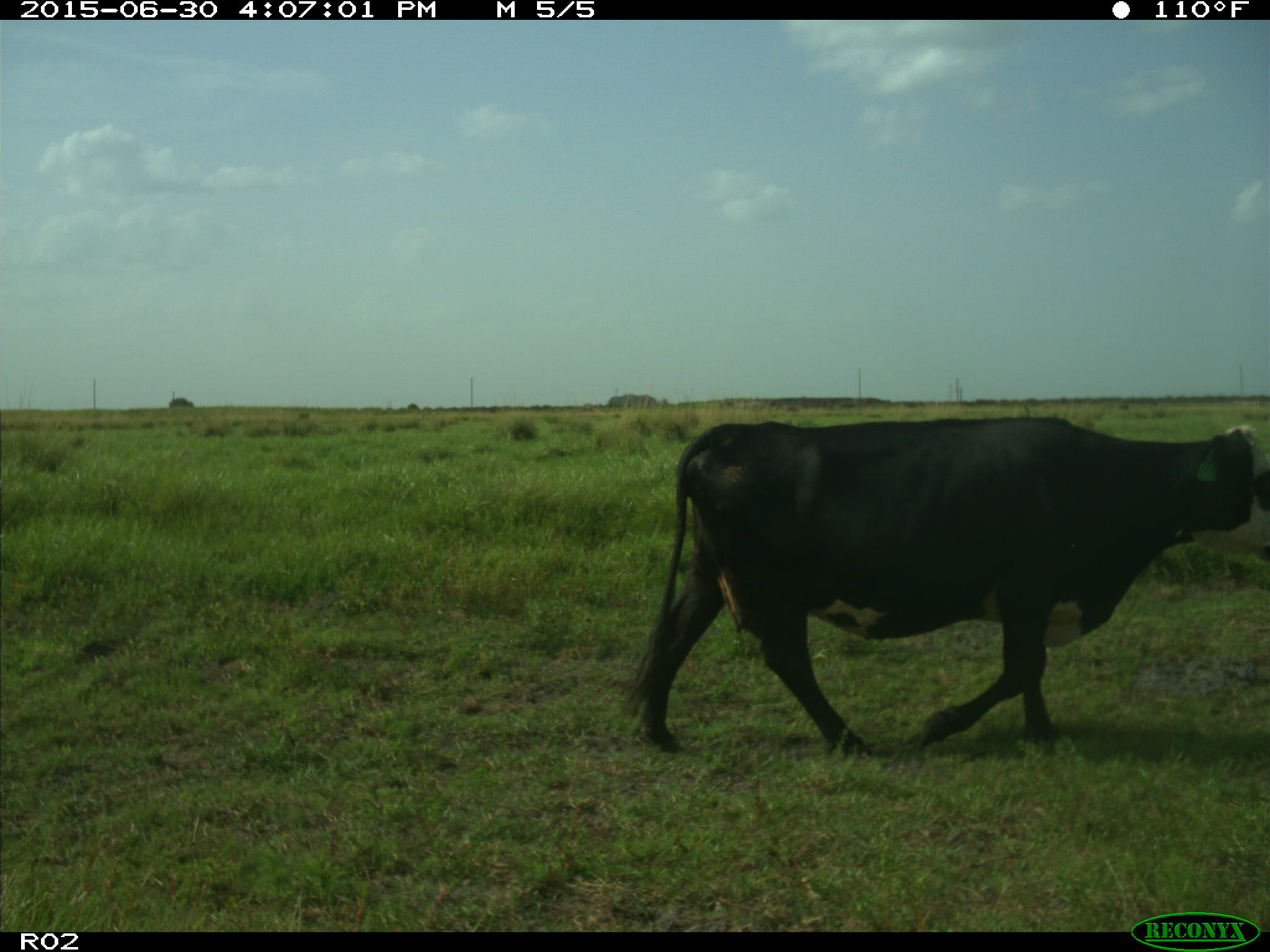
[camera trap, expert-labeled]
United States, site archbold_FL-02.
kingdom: Animalia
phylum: Chordata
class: Mammalia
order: Artiodactyla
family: Bovidae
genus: Bos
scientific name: Bos taurus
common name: domestic cow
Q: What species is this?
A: Bos taurus (domestic cow).